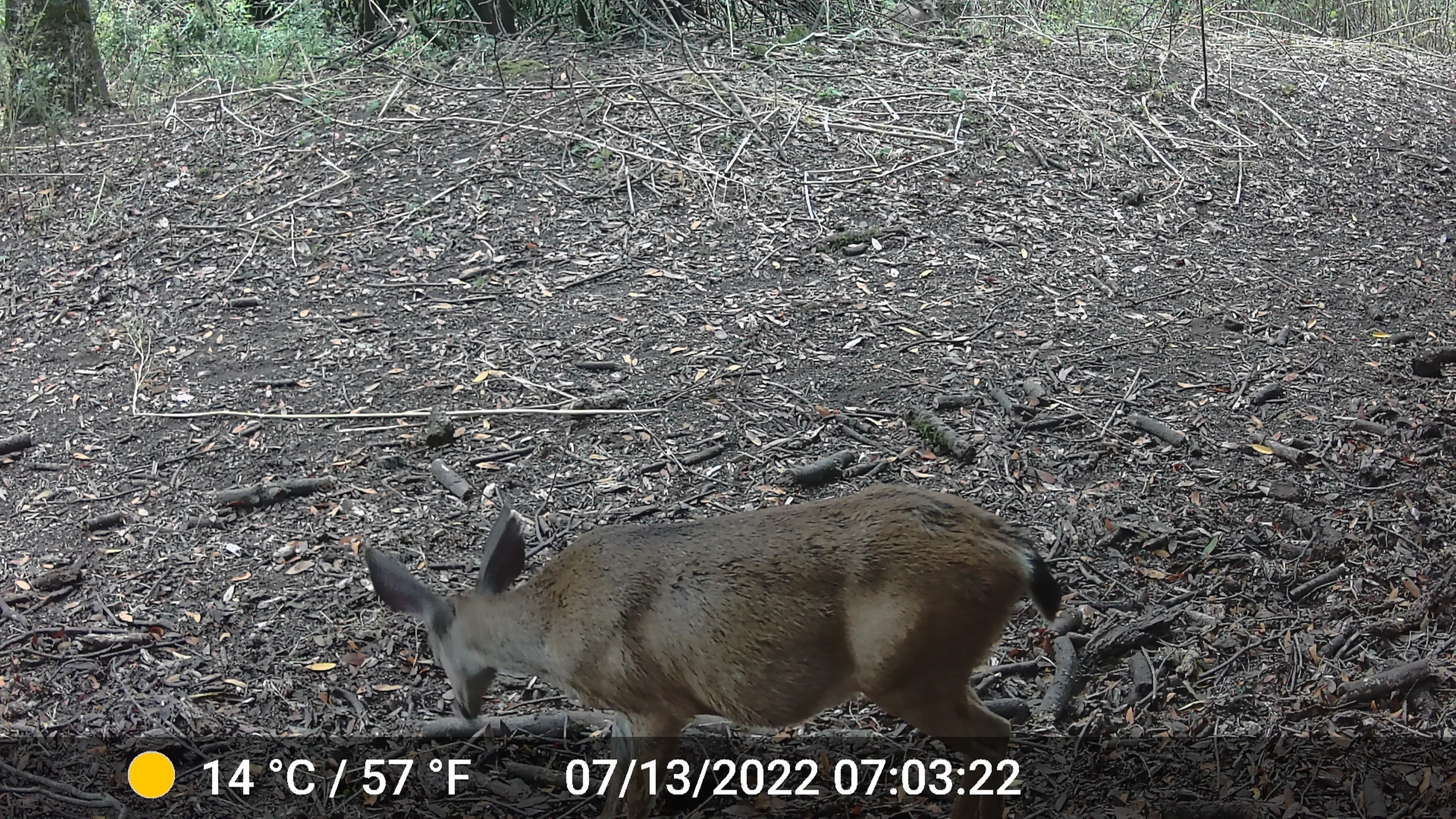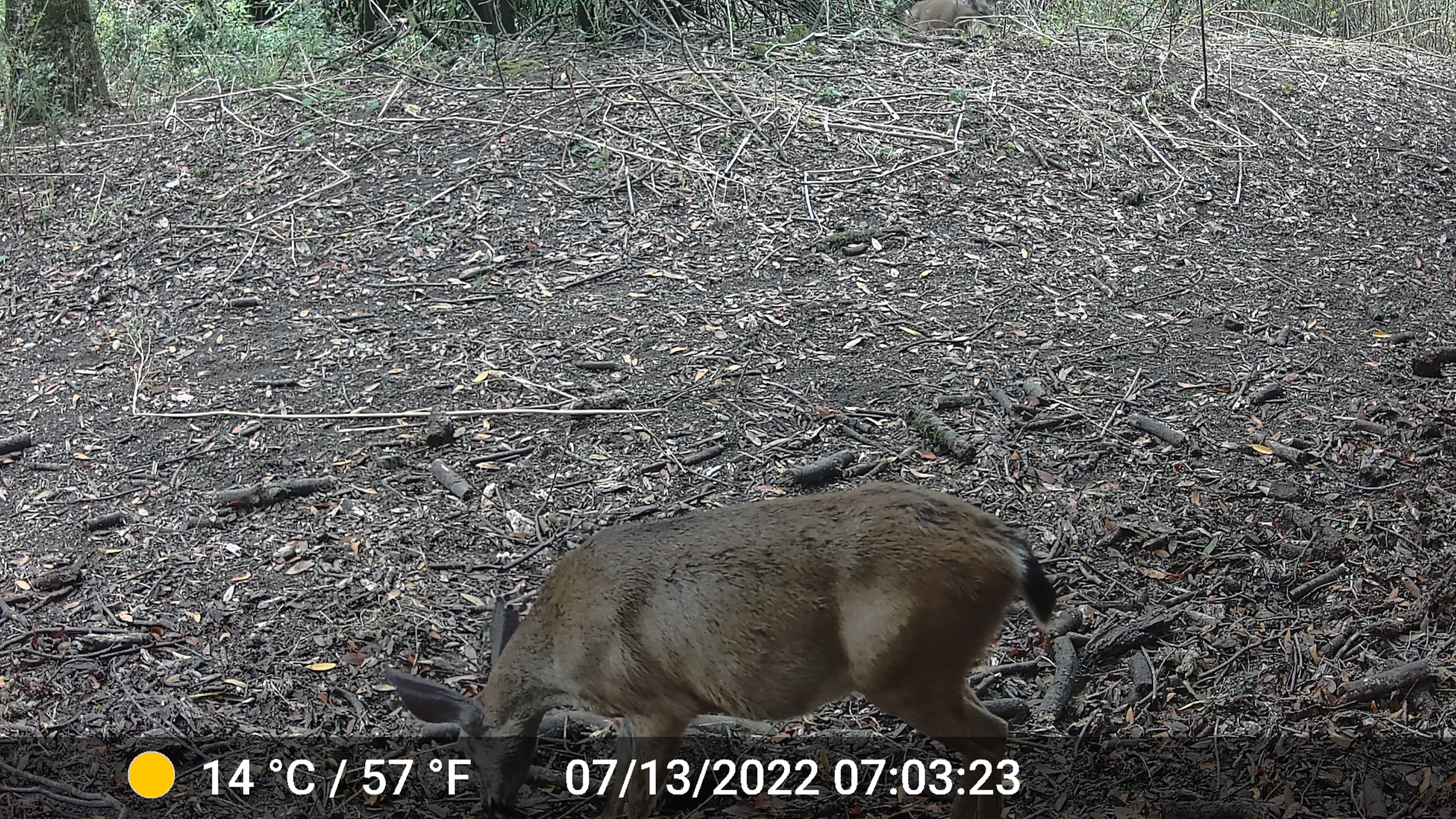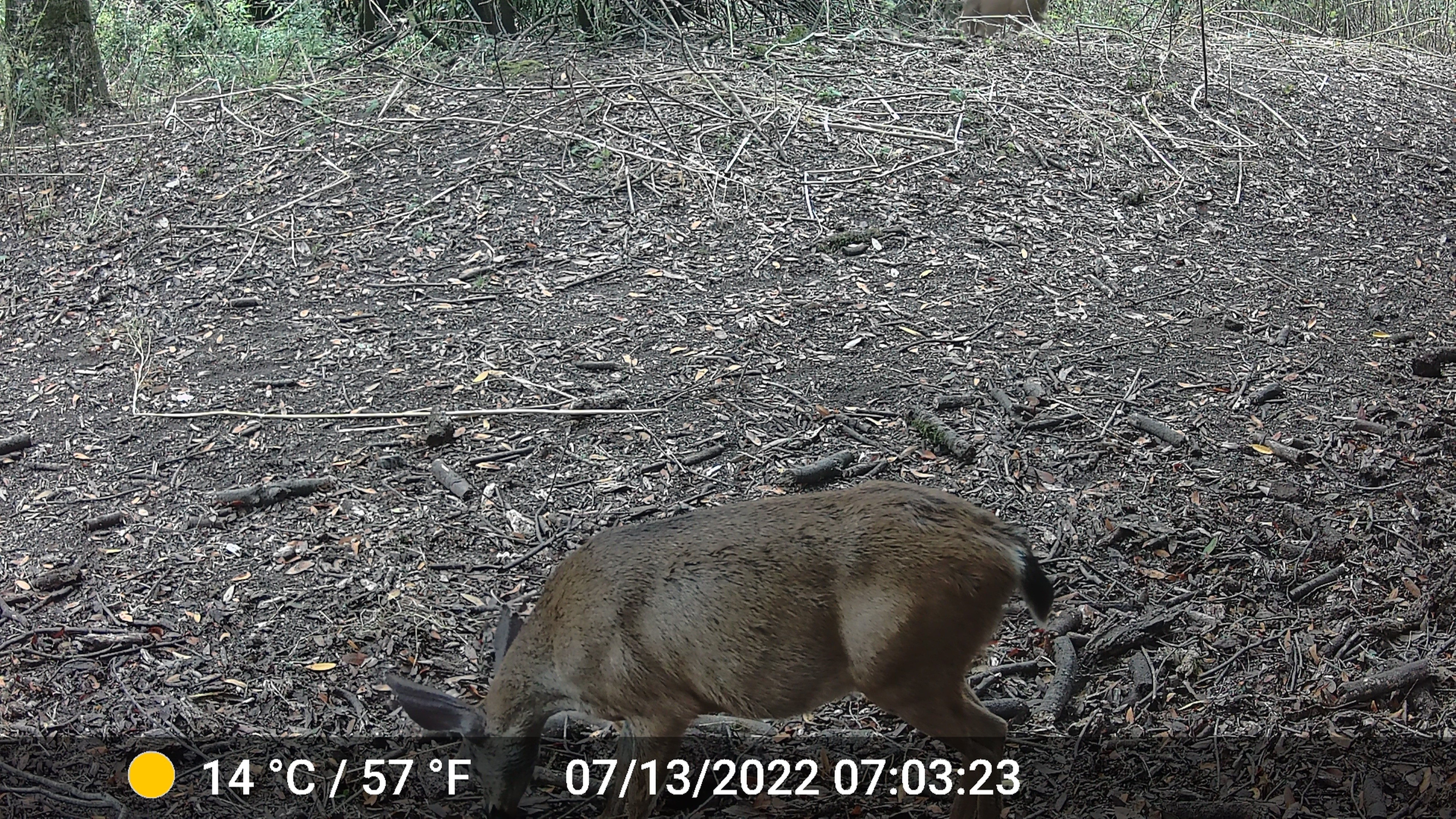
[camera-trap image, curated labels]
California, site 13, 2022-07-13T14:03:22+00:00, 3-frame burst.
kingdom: Animalia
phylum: Chordata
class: Mammalia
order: Artiodactyla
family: Cervidae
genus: Odocoileus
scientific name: Odocoileus hemionus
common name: mule deer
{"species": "mule deer (Odocoileus hemionus)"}